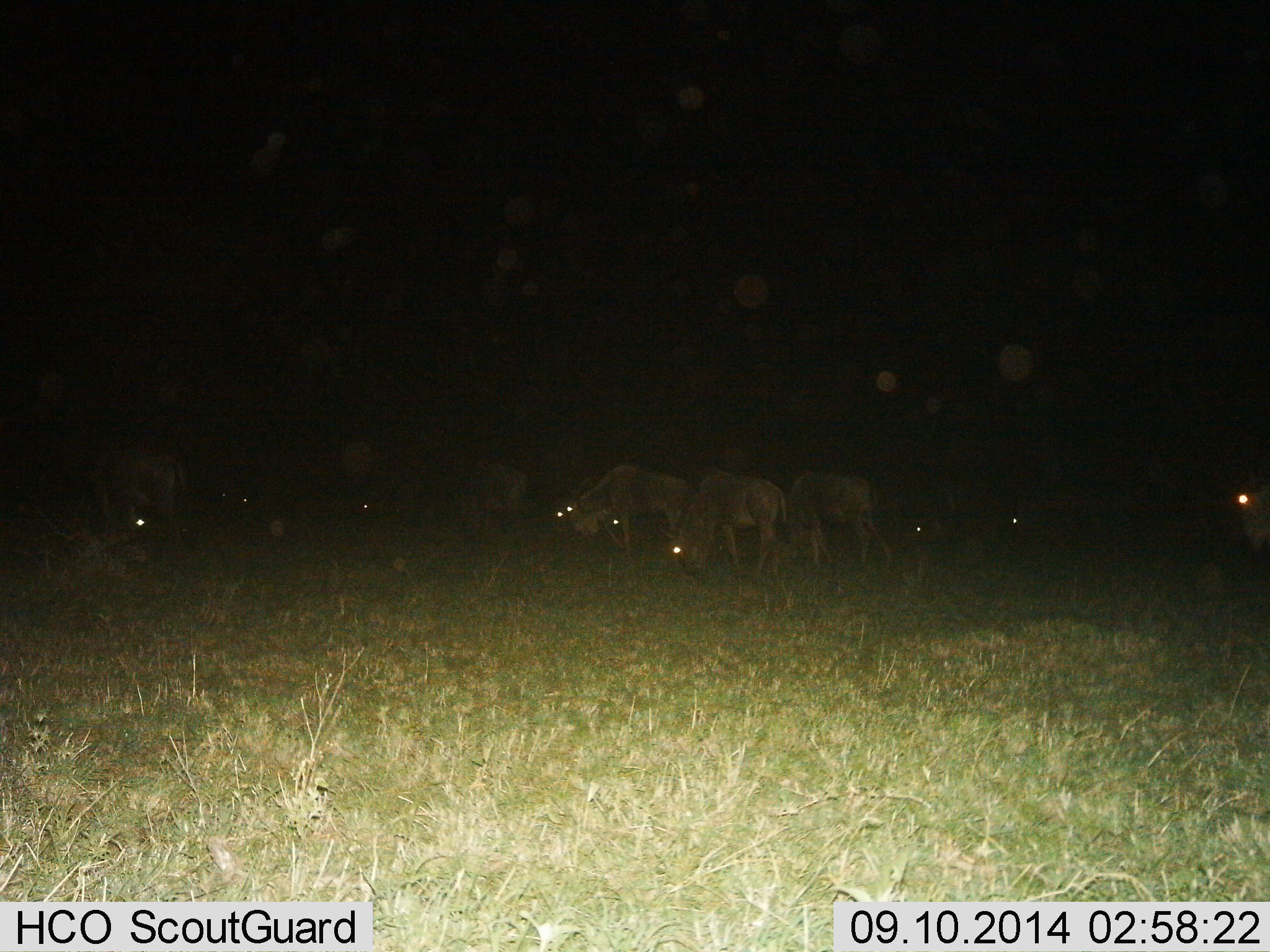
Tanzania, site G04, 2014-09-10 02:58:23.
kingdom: Animalia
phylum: Chordata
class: Mammalia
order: Artiodactyla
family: Bovidae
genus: Connochaetes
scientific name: Connochaetes taurinus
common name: blue wildebeest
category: wildebeest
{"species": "wildebeest (blue wildebeest) (Connochaetes taurinus)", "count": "10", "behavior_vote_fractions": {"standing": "40%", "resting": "0%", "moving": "20%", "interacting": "0%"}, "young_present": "0%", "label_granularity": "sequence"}